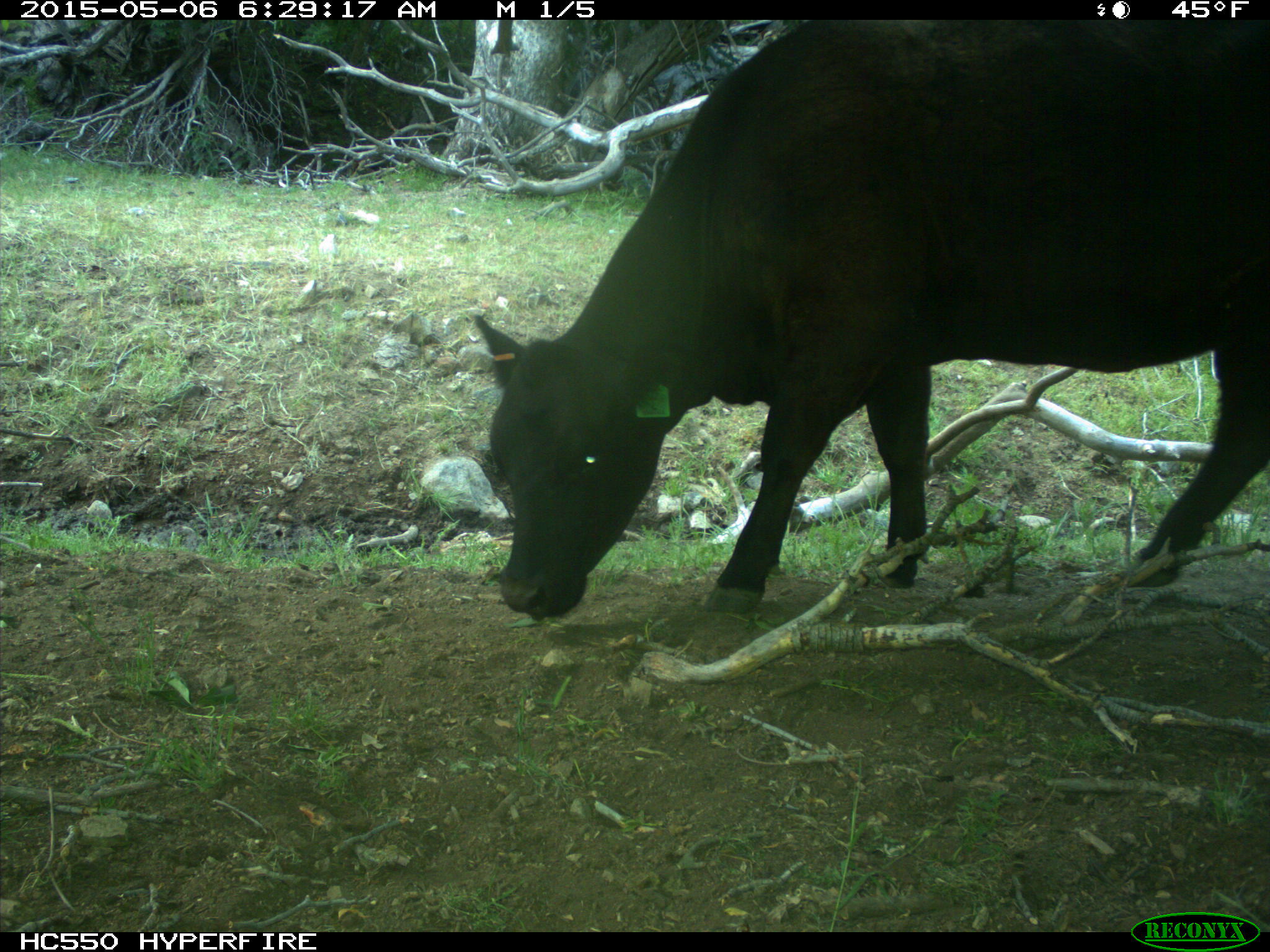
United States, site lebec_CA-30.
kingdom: Animalia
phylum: Chordata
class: Mammalia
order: Artiodactyla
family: Bovidae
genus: Bos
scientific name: Bos taurus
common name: domestic cow